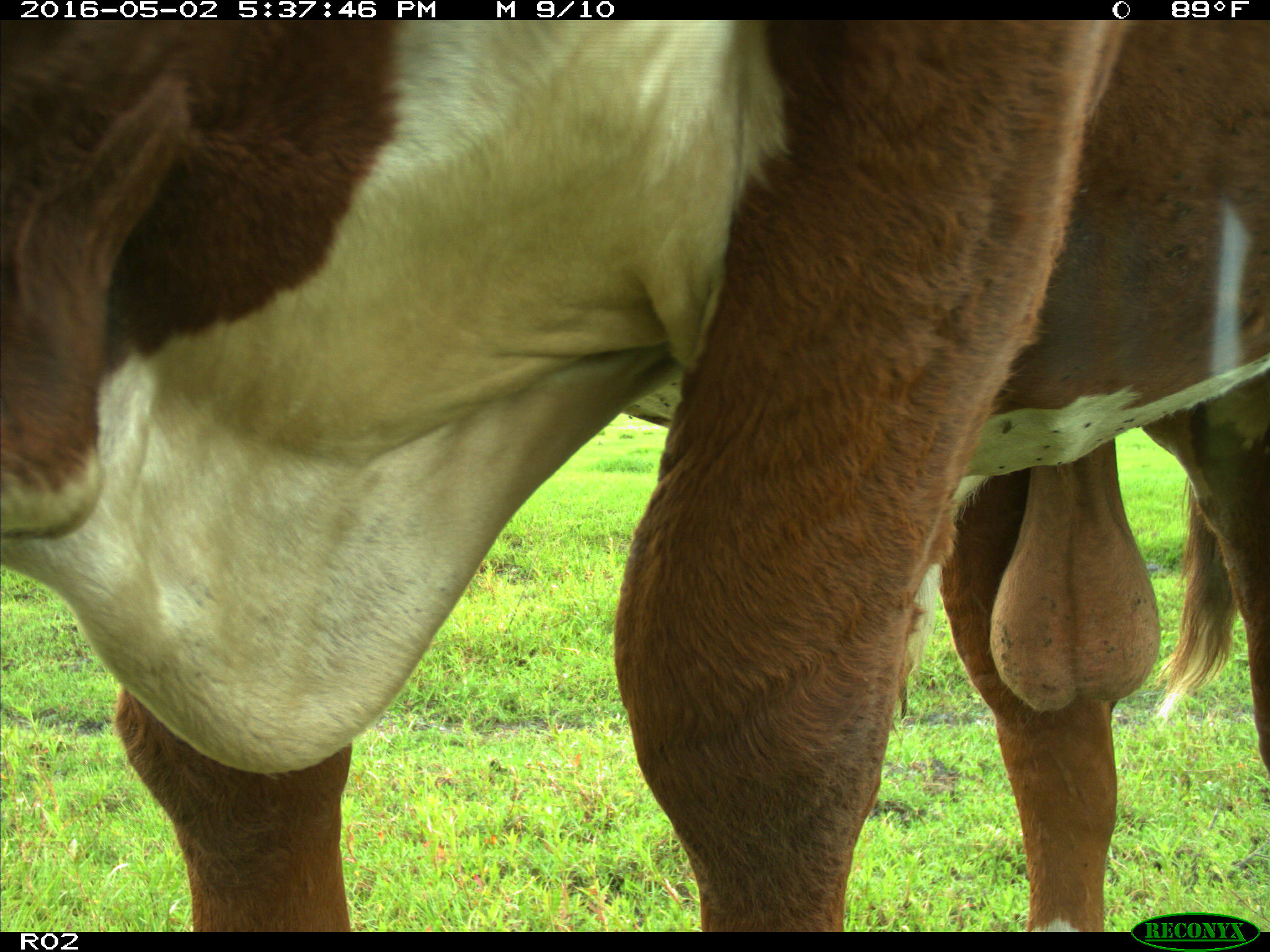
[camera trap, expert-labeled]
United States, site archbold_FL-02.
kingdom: Animalia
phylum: Chordata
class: Mammalia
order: Artiodactyla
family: Bovidae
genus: Bos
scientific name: Bos taurus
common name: domestic cow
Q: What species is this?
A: Bos taurus (domestic cow).